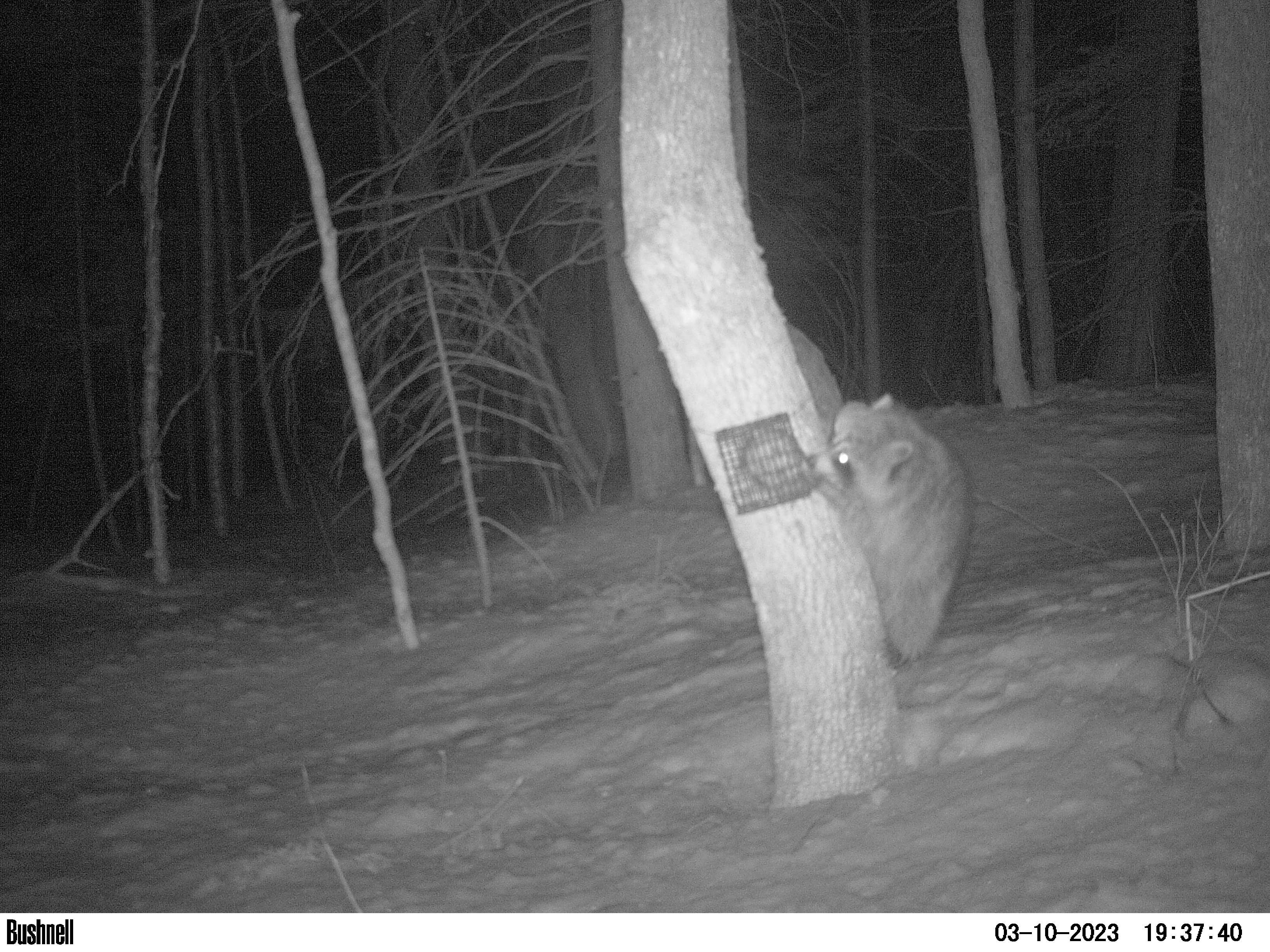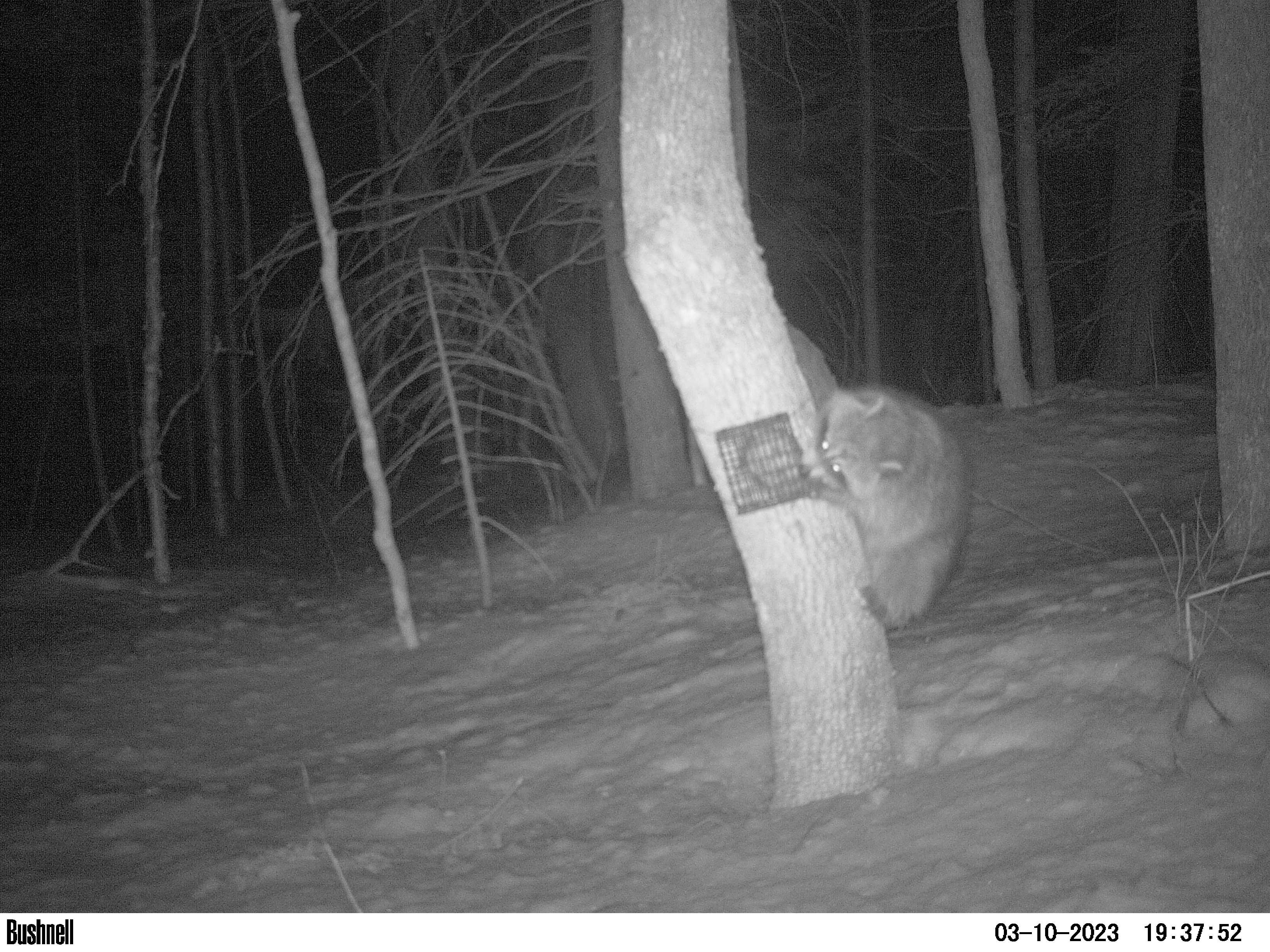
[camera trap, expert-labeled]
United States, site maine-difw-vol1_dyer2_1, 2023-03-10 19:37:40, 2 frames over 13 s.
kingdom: Animalia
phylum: Chordata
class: Mammalia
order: Carnivora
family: Procyonidae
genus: Procyon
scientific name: Procyon lotor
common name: raccoon